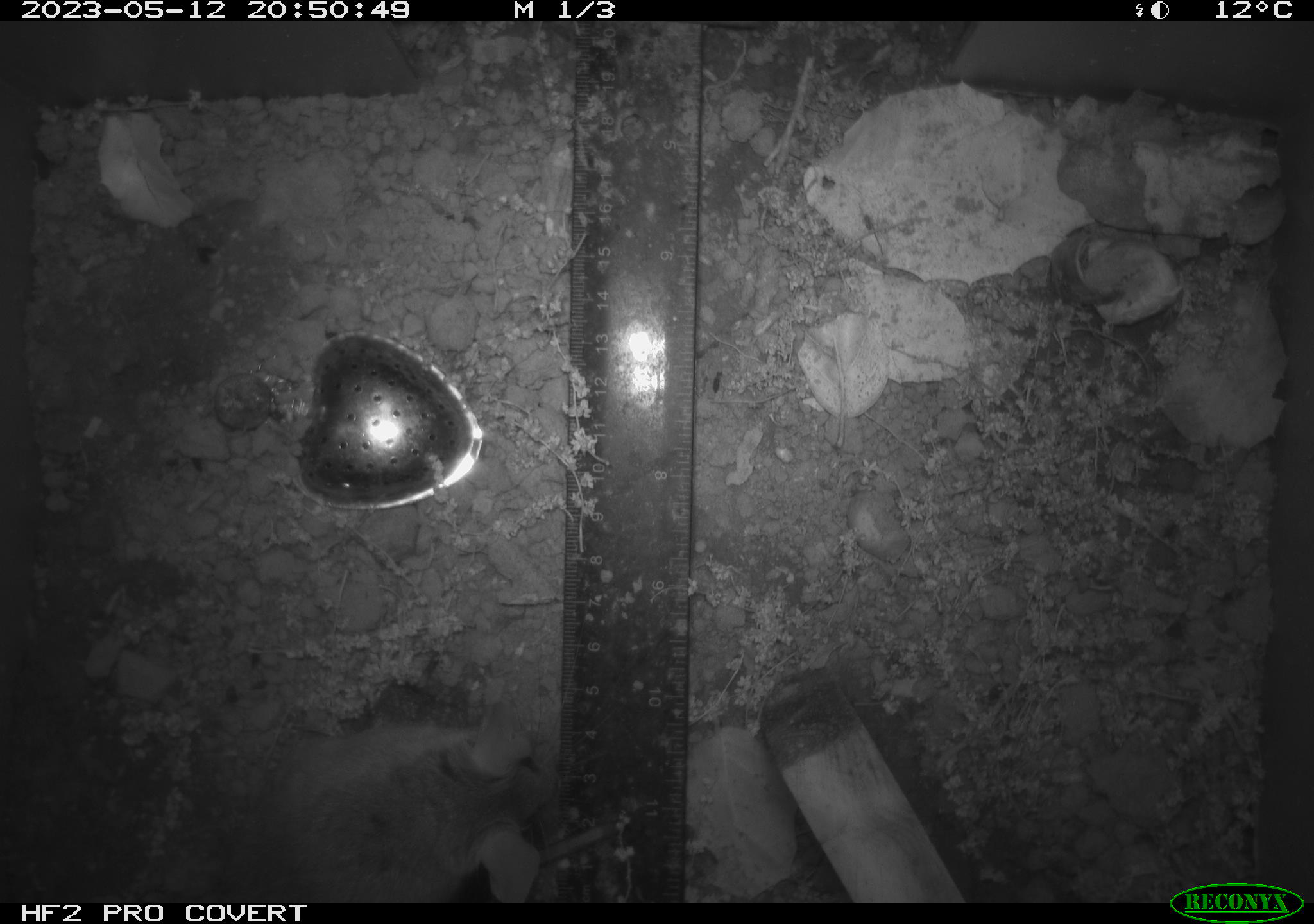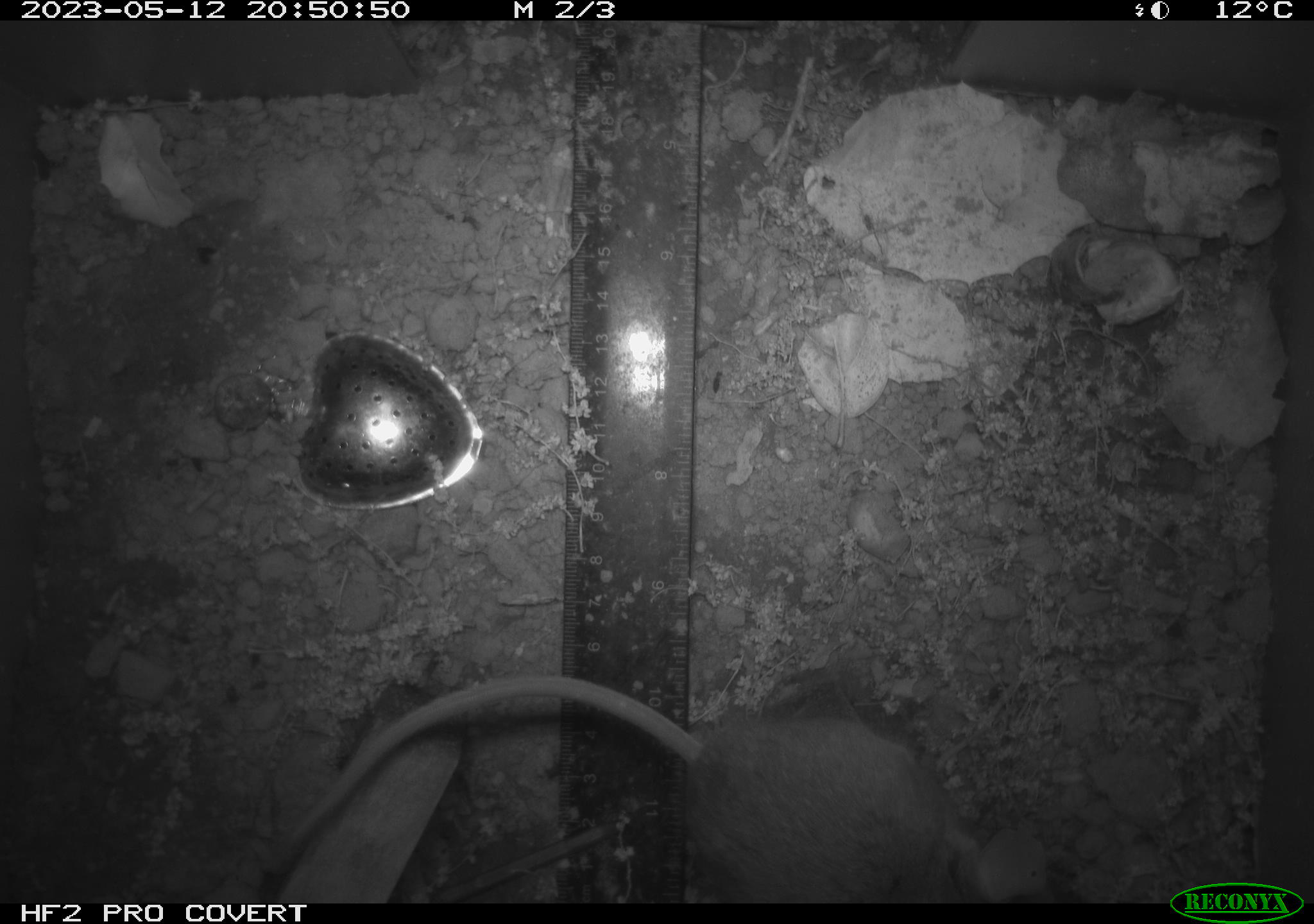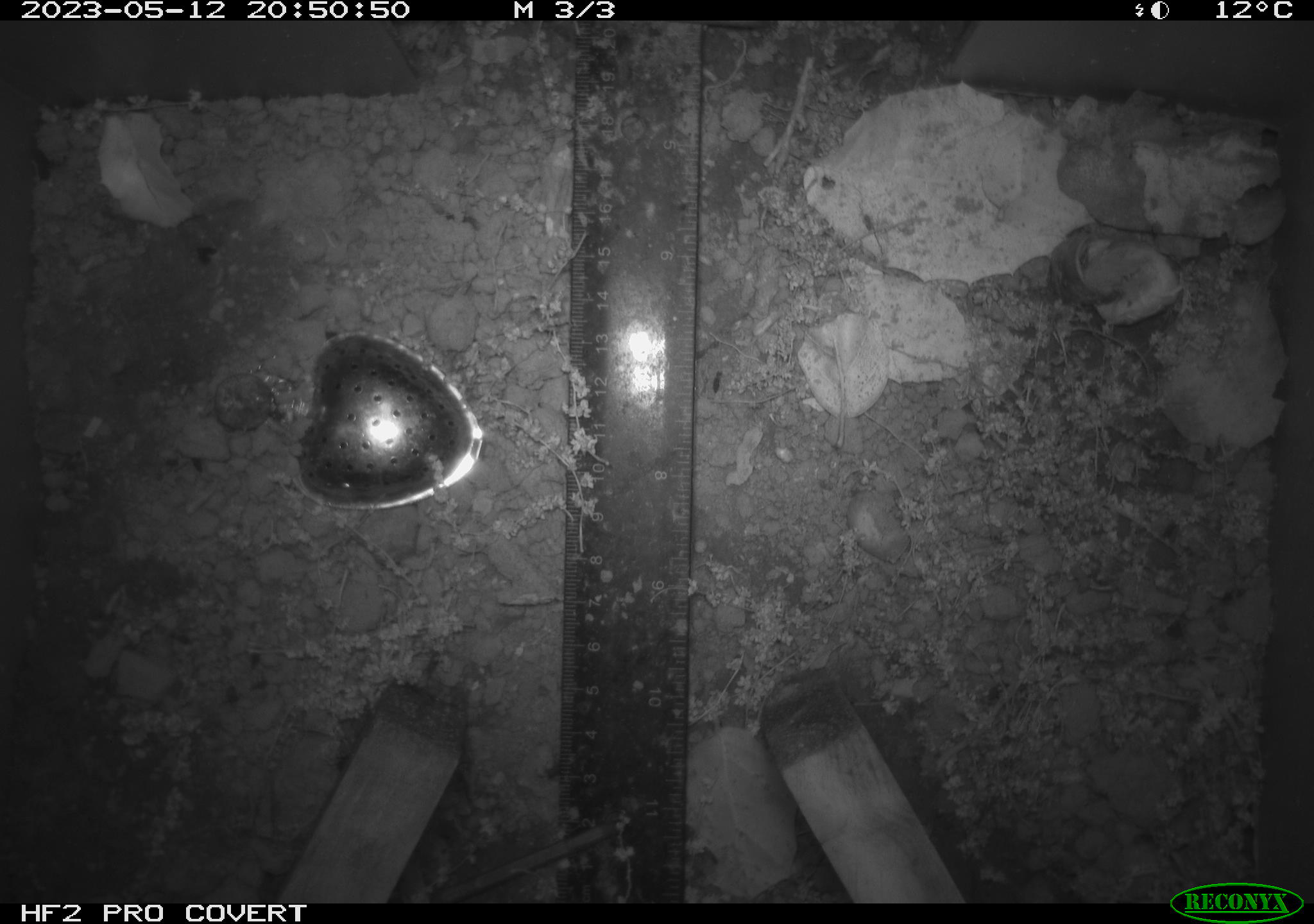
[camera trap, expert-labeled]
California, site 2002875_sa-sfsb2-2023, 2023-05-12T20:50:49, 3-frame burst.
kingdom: Animalia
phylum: Chordata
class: Mammalia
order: Rodentia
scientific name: Rodentia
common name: mouse species